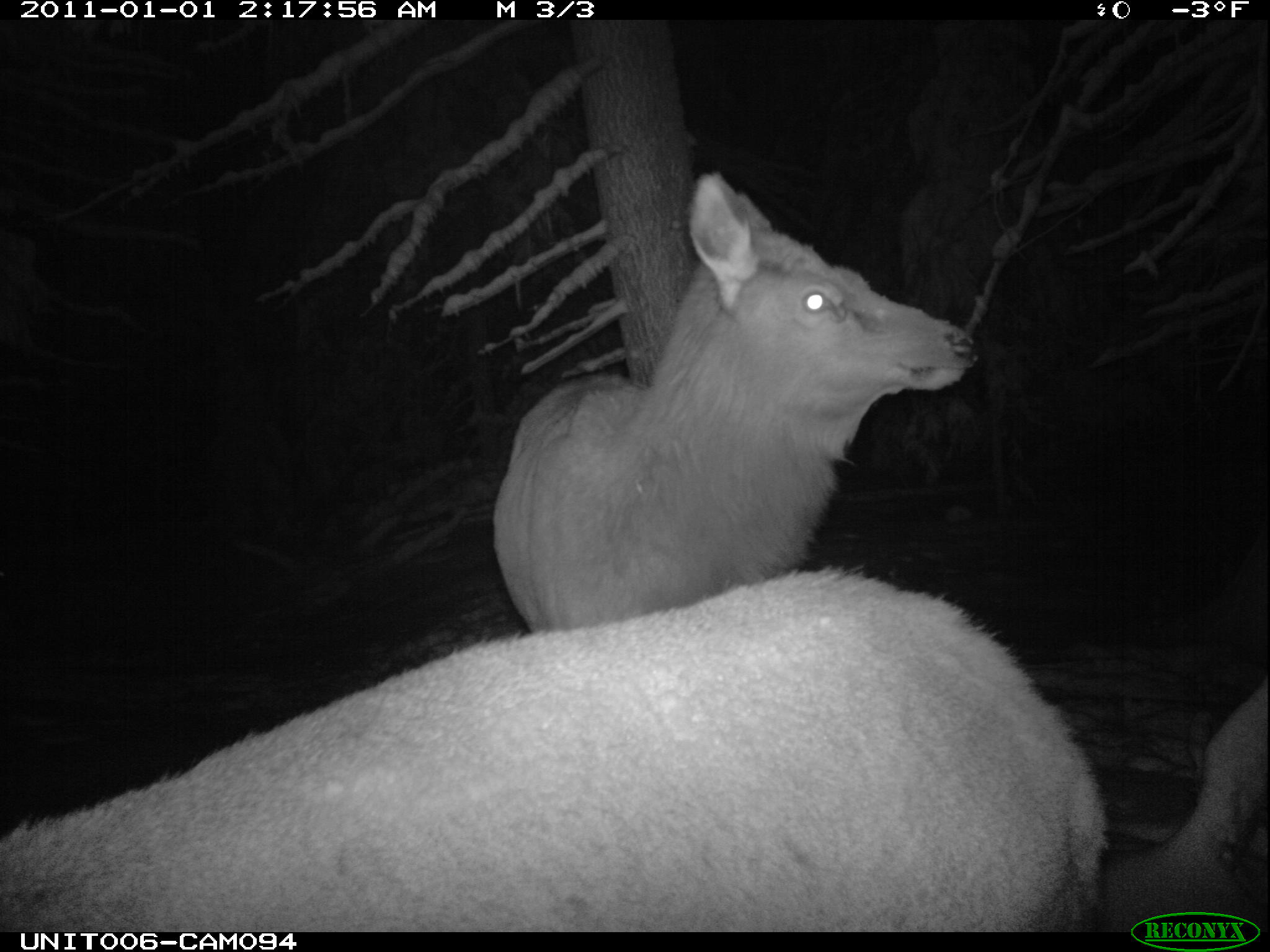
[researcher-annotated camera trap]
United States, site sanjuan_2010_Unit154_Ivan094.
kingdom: Animalia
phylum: Chordata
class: Mammalia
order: Artiodactyla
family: Cervidae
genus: Cervus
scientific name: Cervus elaphus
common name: red deer